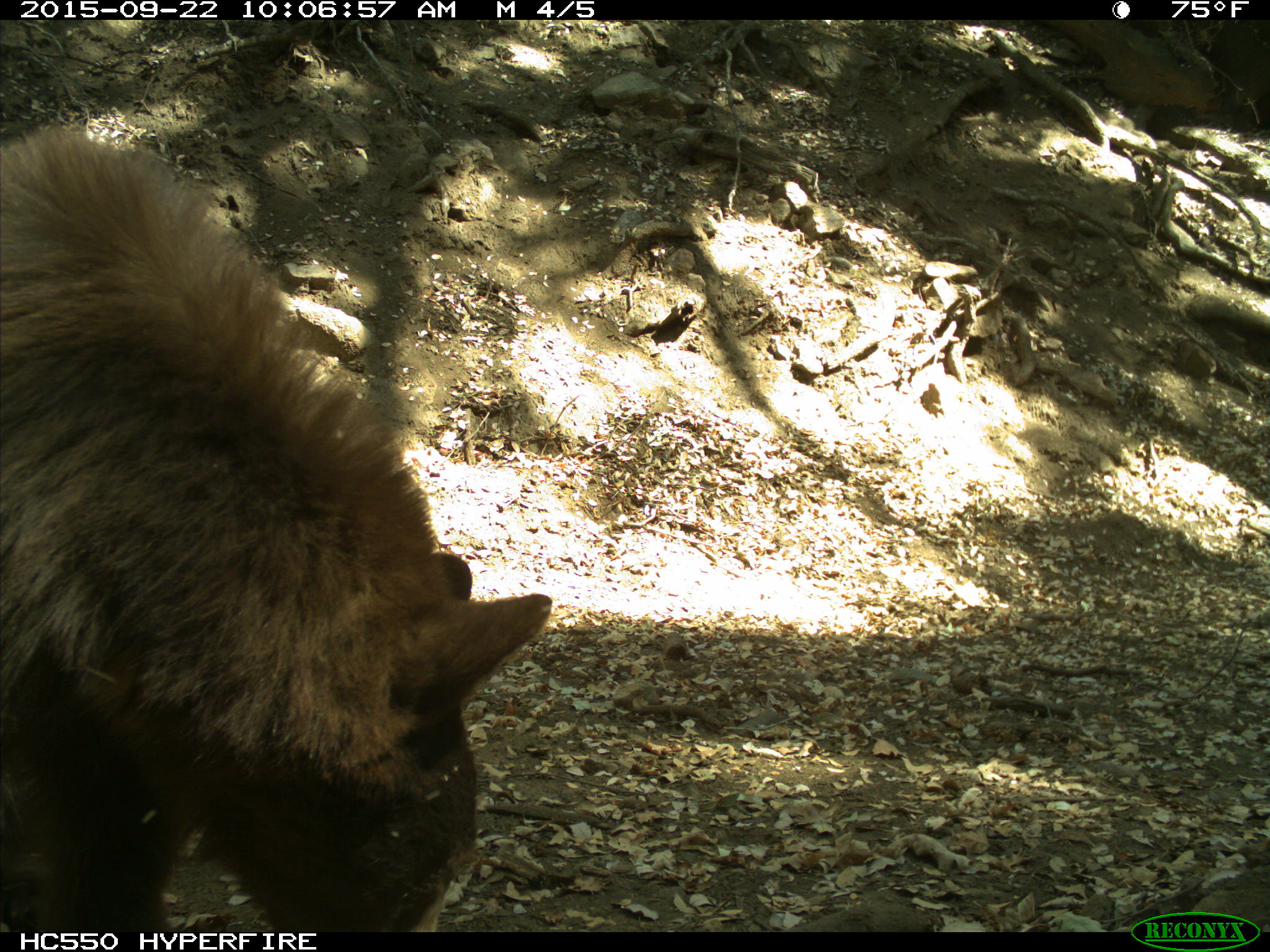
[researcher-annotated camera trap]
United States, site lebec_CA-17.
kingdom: Animalia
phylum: Chordata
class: Mammalia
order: Carnivora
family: Ursidae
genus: Ursus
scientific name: Ursus americanus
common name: american black bear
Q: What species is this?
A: Ursus americanus (american black bear).